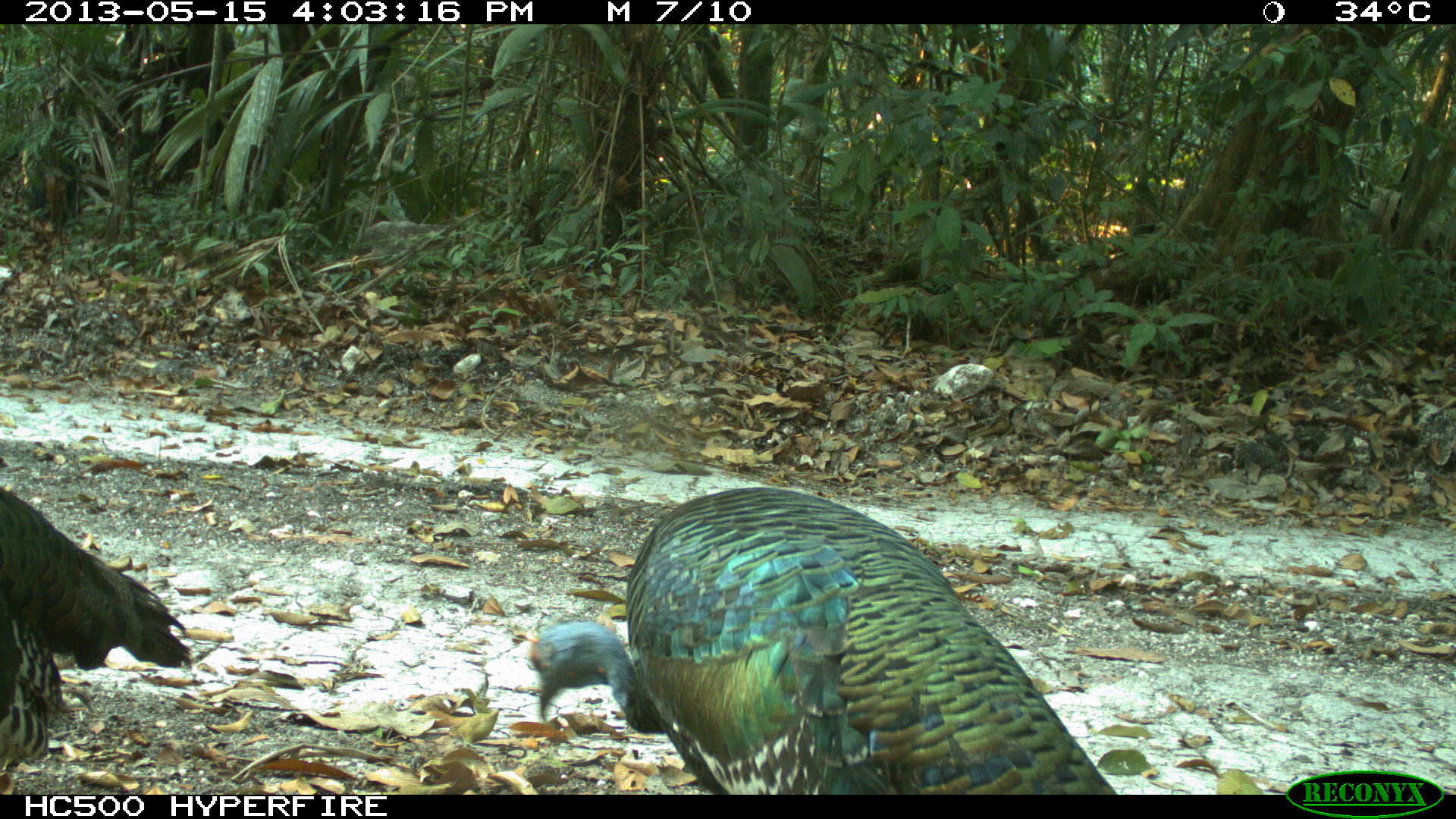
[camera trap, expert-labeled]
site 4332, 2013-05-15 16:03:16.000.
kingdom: Animalia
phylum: Chordata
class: Aves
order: Galliformes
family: Phasianidae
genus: Meleagris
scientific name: Meleagris ocellata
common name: ocellated turkey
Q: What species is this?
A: Meleagris ocellata (ocellated turkey).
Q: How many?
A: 3.